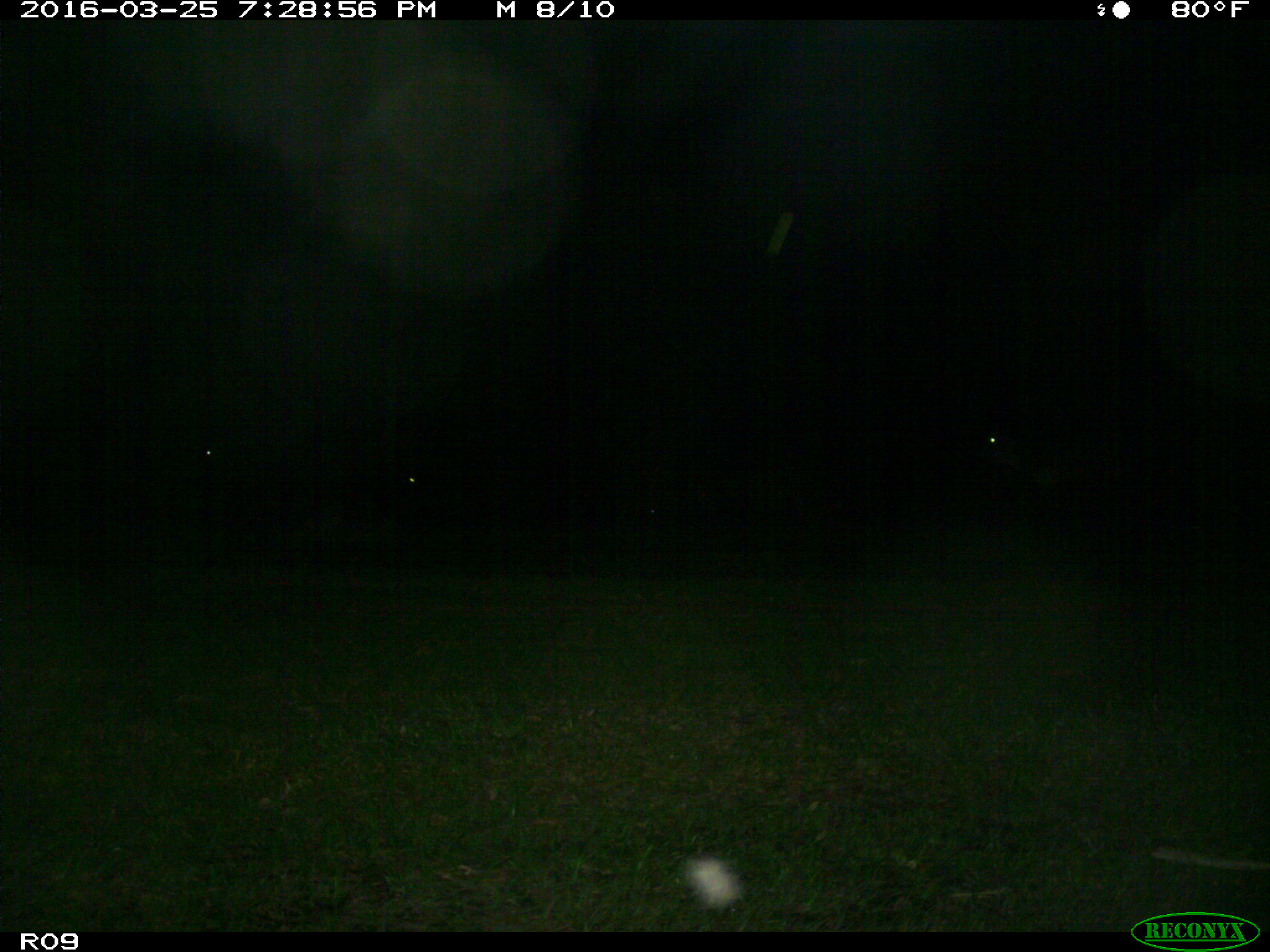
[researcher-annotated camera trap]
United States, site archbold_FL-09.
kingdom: Animalia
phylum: Chordata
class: Mammalia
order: Artiodactyla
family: Bovidae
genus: Bos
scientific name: Bos taurus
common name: domestic cow